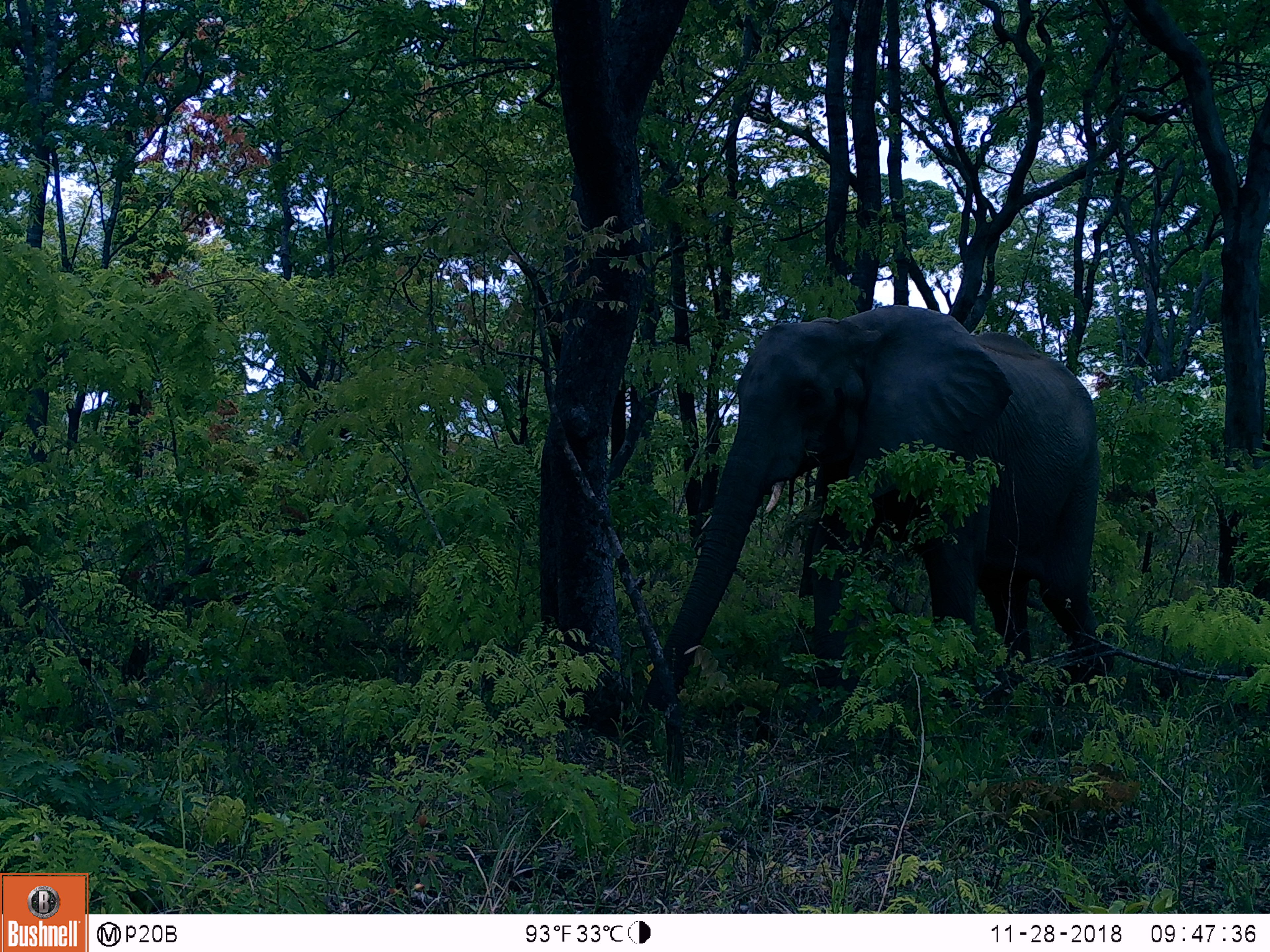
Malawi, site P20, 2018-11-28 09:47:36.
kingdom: Animalia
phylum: Chordata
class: Mammalia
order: Proboscidea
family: Elephantidae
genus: Loxodonta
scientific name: Loxodonta africana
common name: african savanna elephant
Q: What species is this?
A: African savanna elephant (Loxodonta africana).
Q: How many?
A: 1.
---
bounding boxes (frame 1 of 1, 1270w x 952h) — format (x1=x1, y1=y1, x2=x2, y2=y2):
african savanna elephant: (x1=631, y1=299, x2=1104, y2=747)